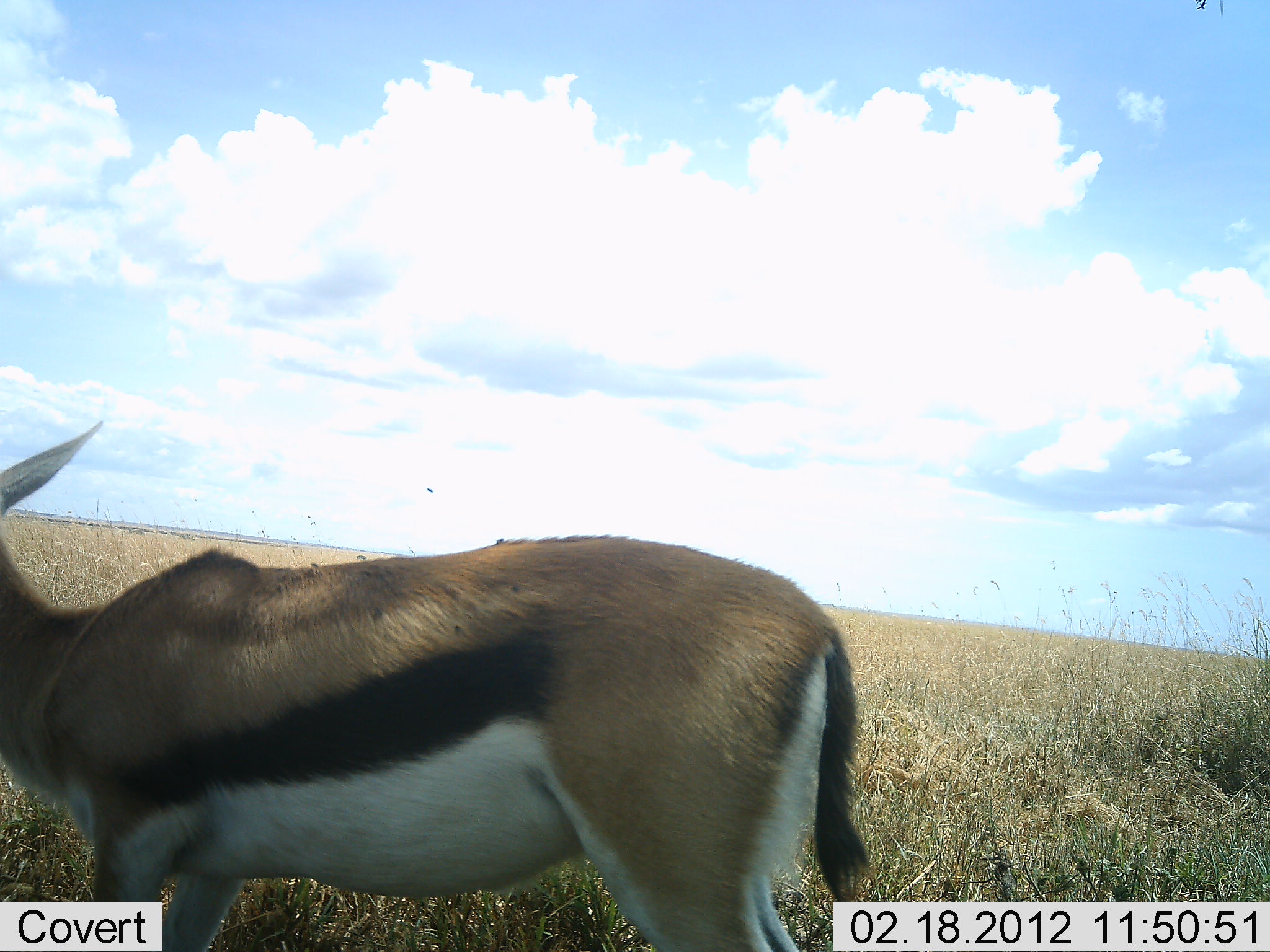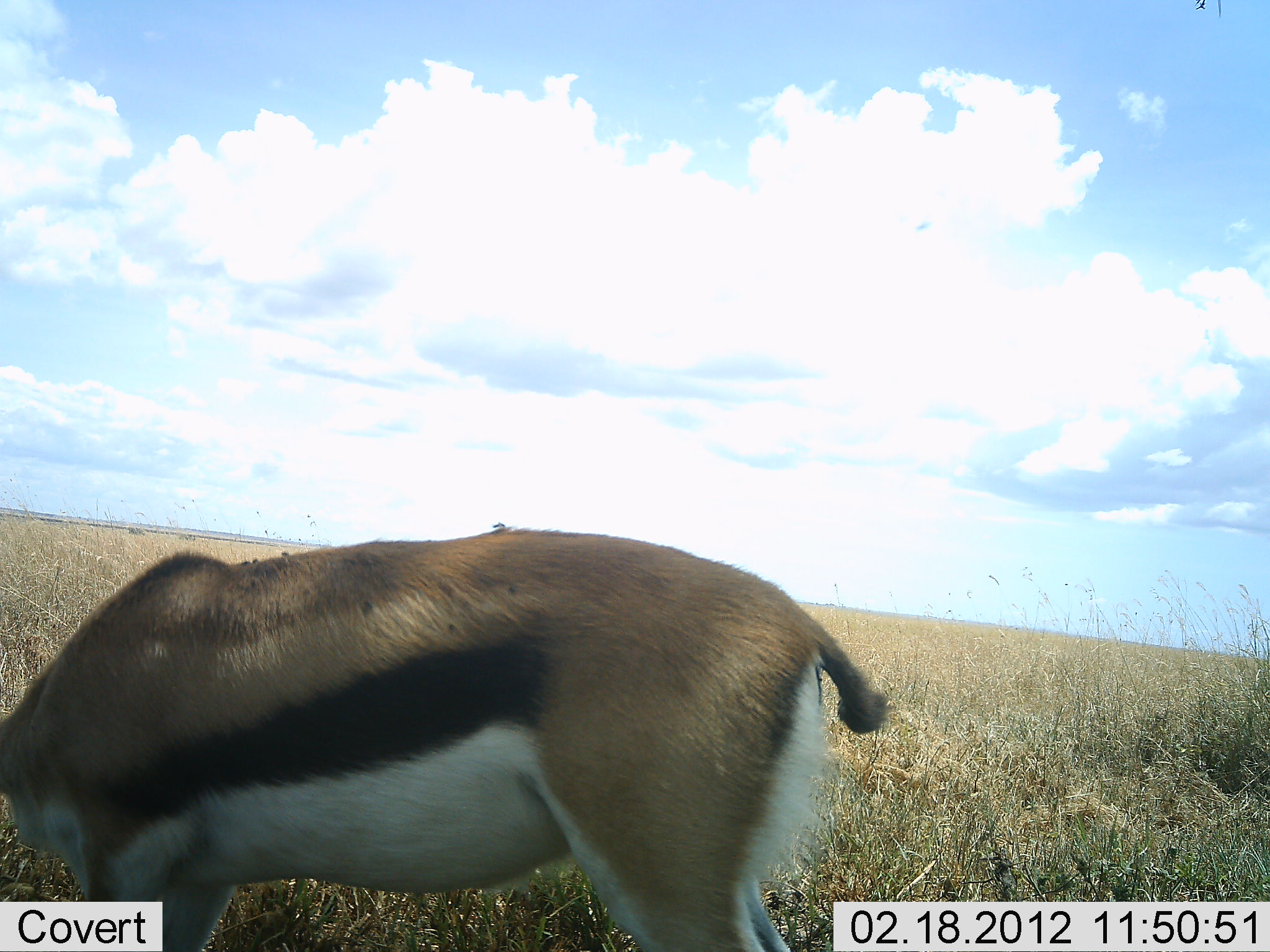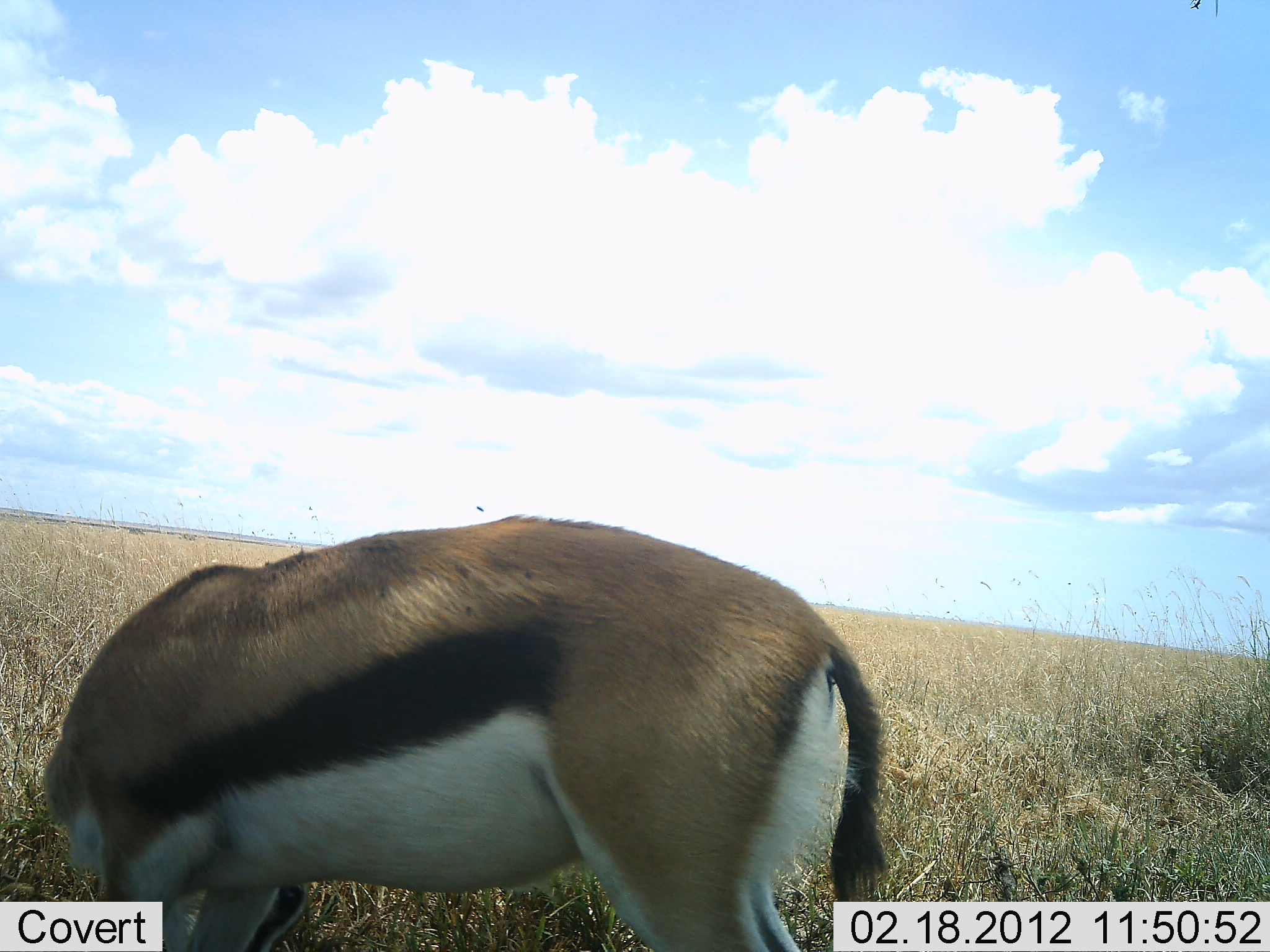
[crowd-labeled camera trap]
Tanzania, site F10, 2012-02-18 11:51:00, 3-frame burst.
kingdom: Animalia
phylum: Chordata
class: Mammalia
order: Artiodactyla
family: Bovidae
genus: Eudorcas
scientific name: Eudorcas thomsonii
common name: thomson's gazelle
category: gazellethomsons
Gazellethomsons (thomson's gazelle) (Eudorcas thomsonii), count 1. Behavior (volunteer vote fractions): standing 35%, resting 0%, moving 10%, interacting 0%. Young present (vote fraction): 0%. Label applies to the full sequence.